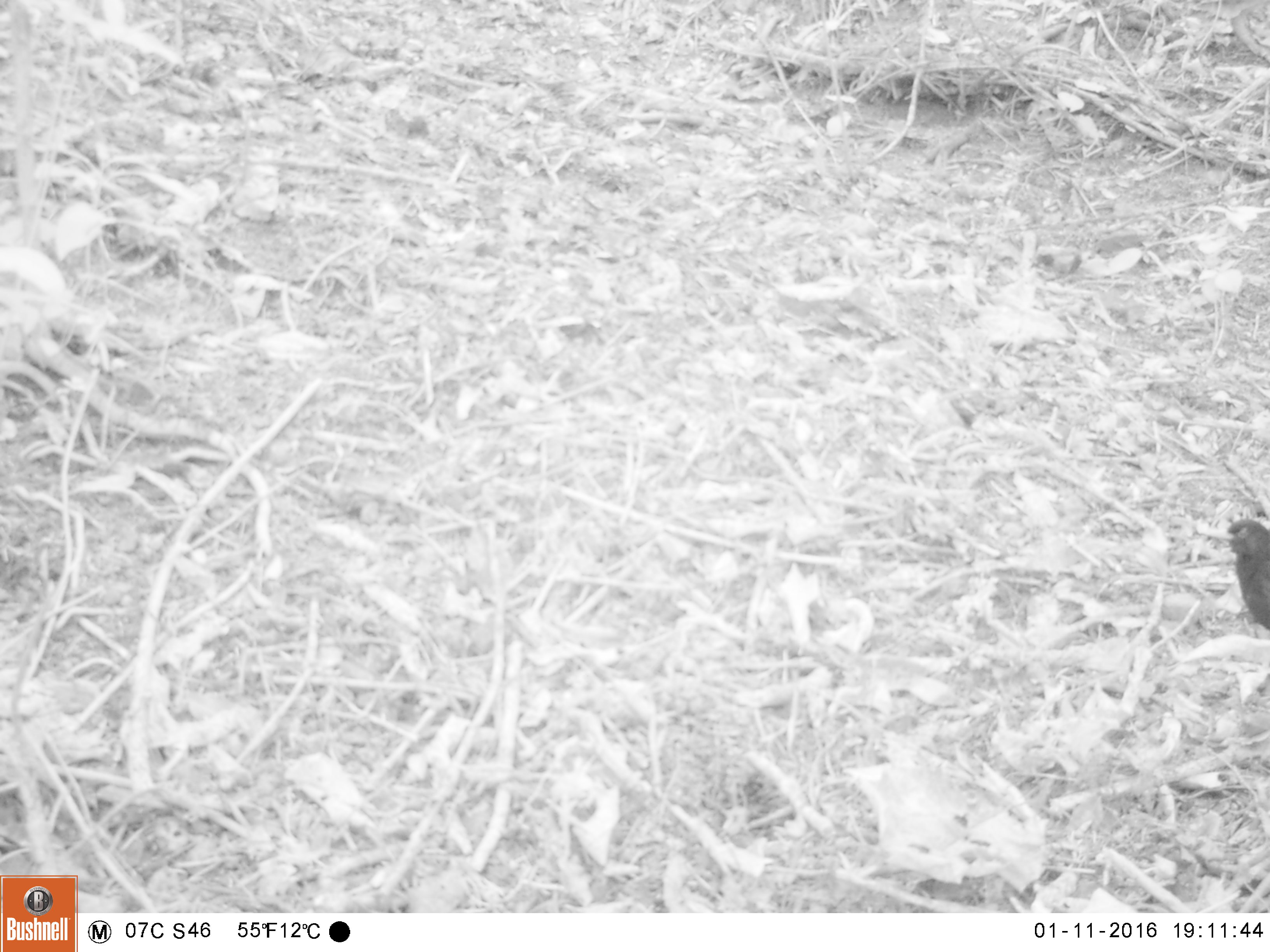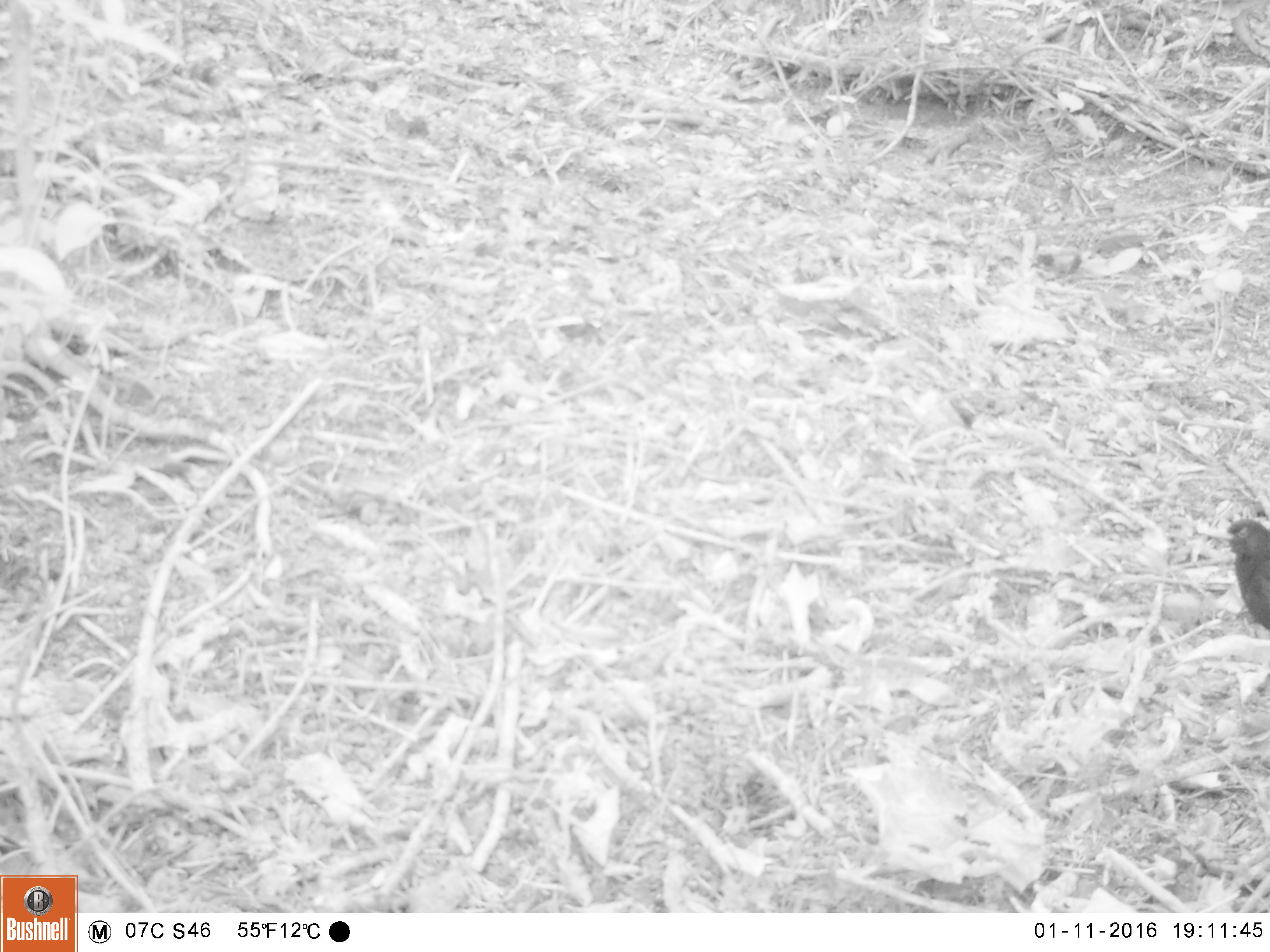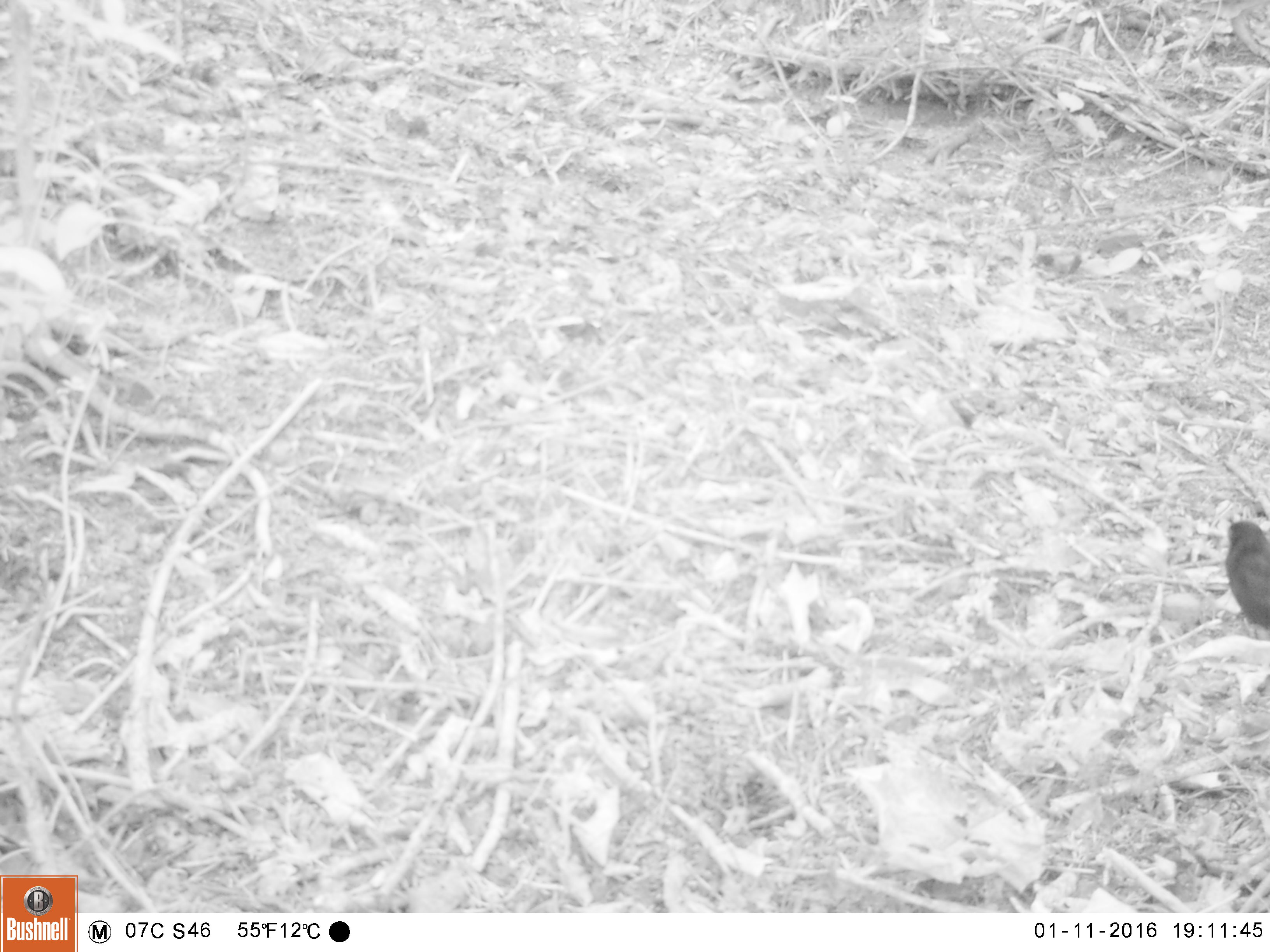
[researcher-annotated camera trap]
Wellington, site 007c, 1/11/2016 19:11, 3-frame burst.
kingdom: Animalia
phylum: Chordata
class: Aves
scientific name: Aves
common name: bird